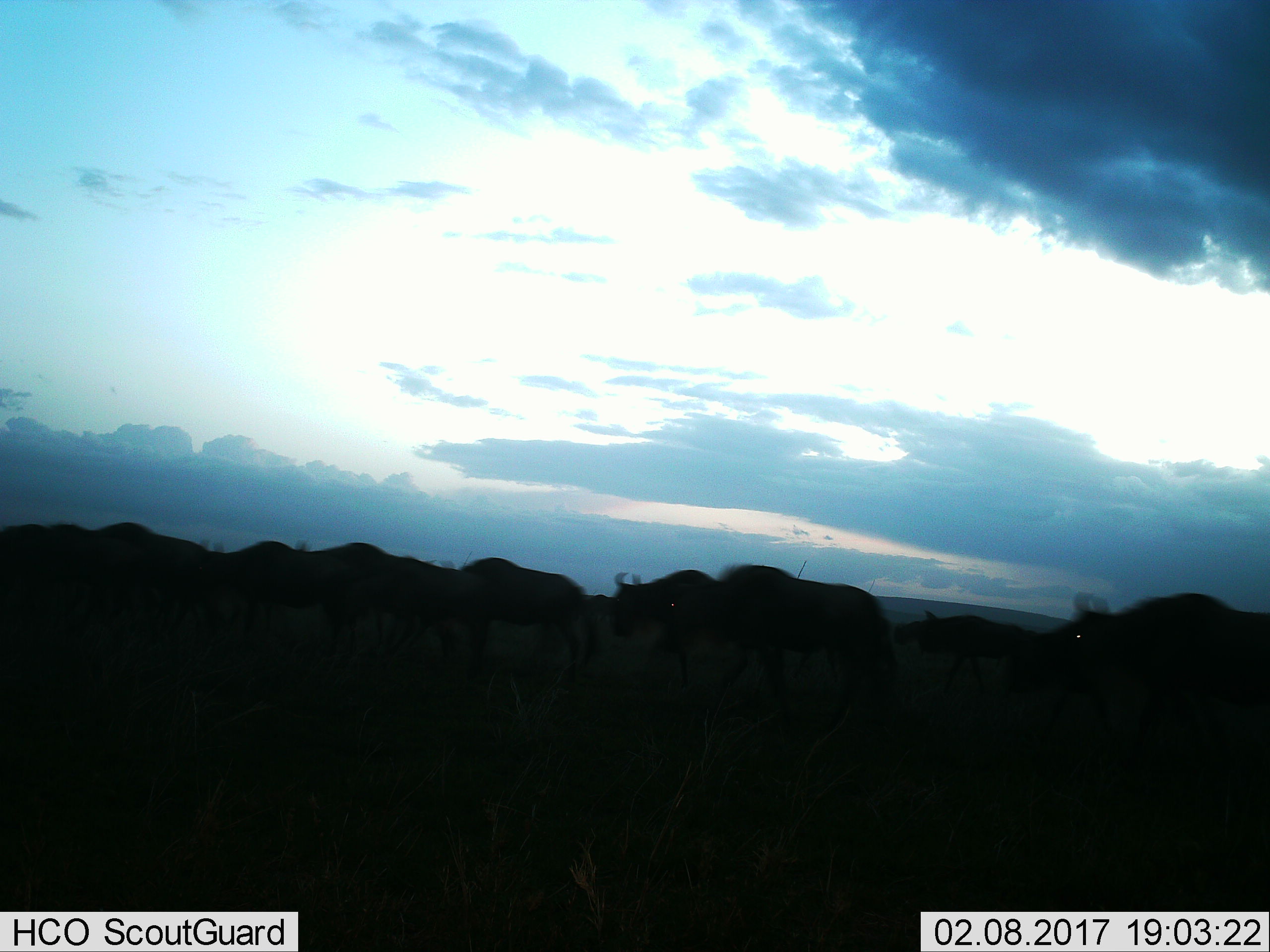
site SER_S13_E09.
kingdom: Animalia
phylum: Chordata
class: Mammalia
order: Artiodactyla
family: Bovidae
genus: Connochaetes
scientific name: Connochaetes taurinus taurinus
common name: blue wildebeest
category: wildebeestblue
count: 11-50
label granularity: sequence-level